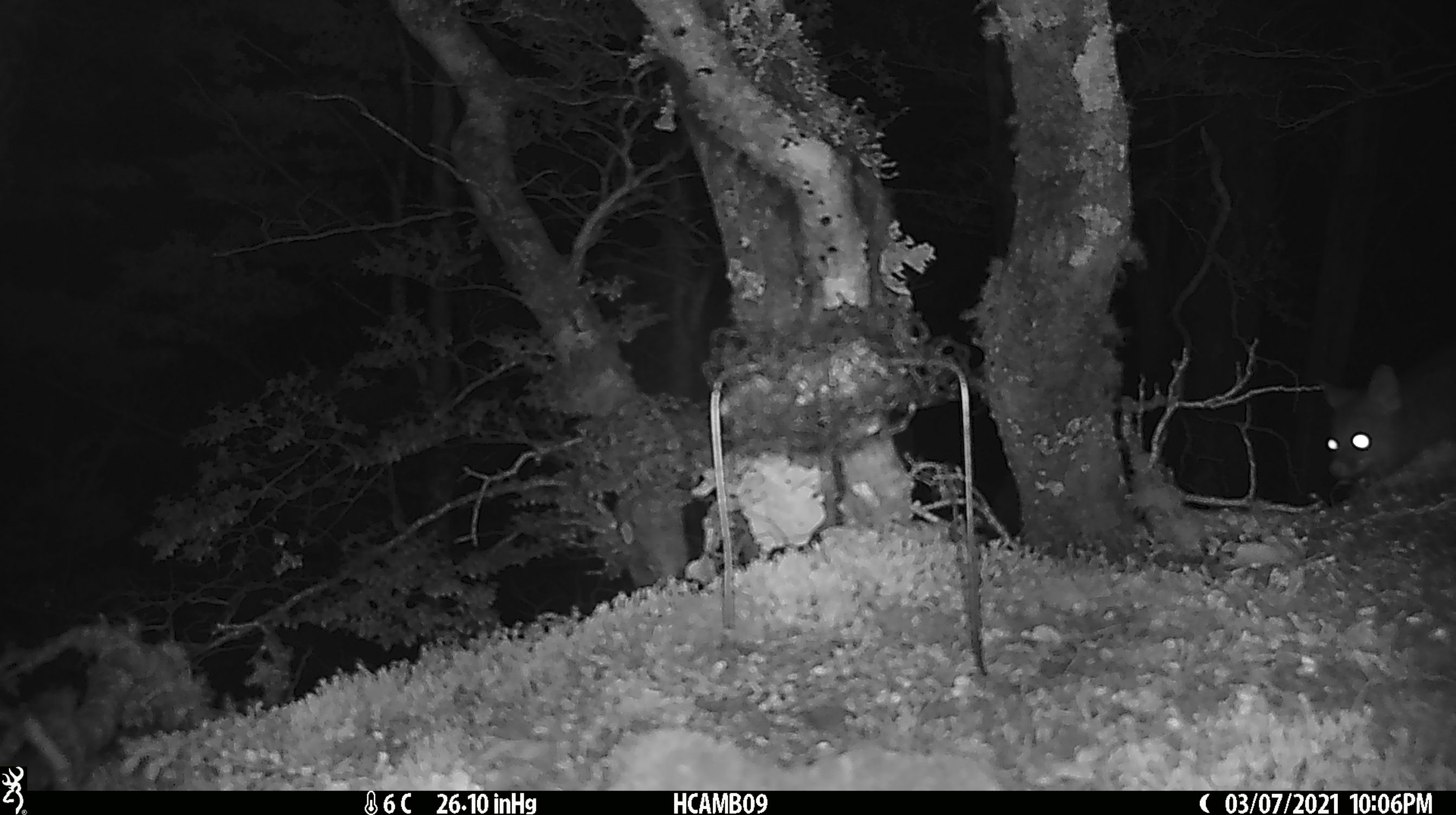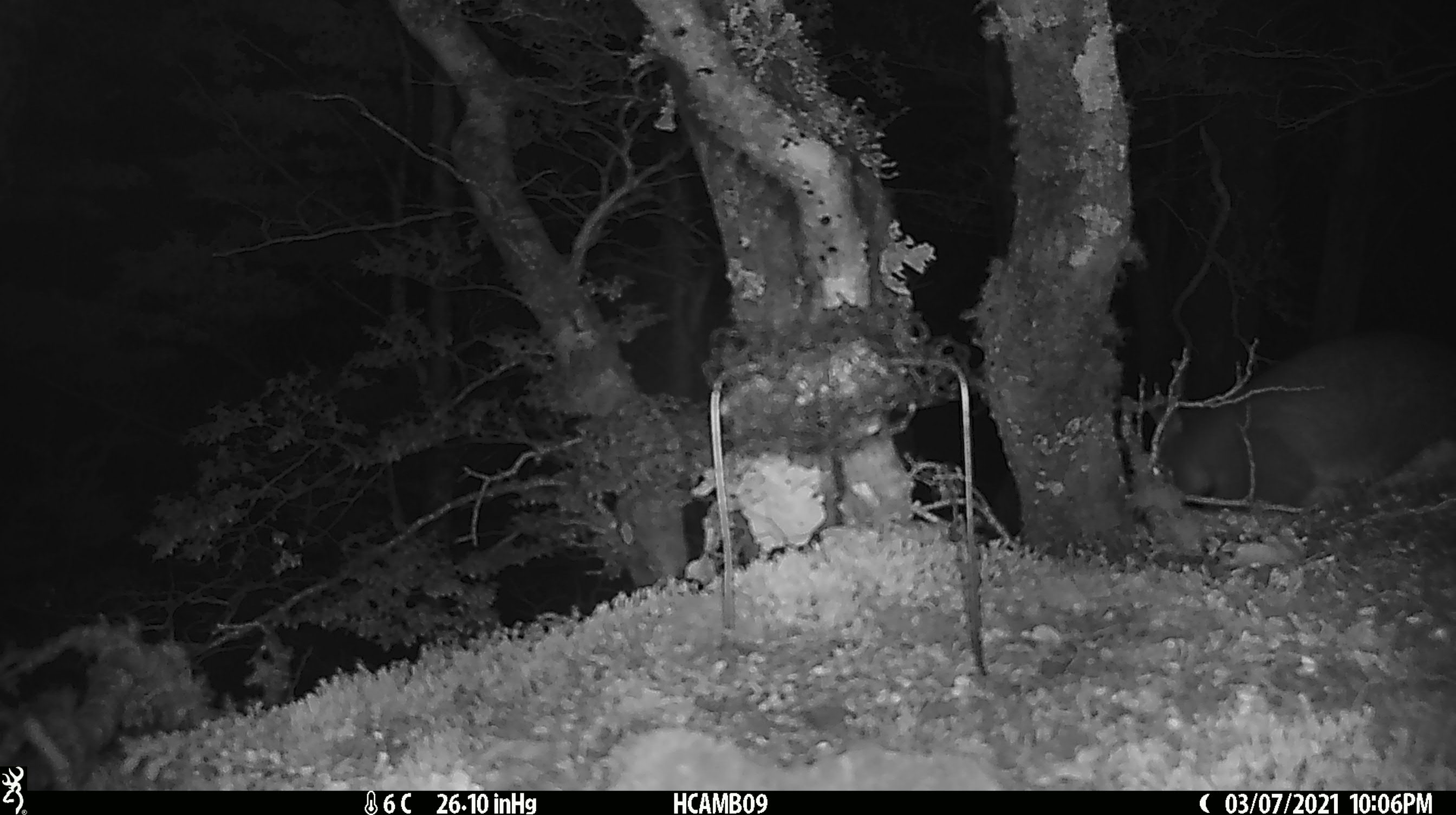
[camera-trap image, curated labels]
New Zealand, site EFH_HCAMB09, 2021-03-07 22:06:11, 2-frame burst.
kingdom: Animalia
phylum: Chordata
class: Mammalia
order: Diprotodontia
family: Phalangeridae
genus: Trichosurus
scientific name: Trichosurus vulpecula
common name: common brushtail possum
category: possum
Possum (common brushtail possum) (Trichosurus vulpecula).